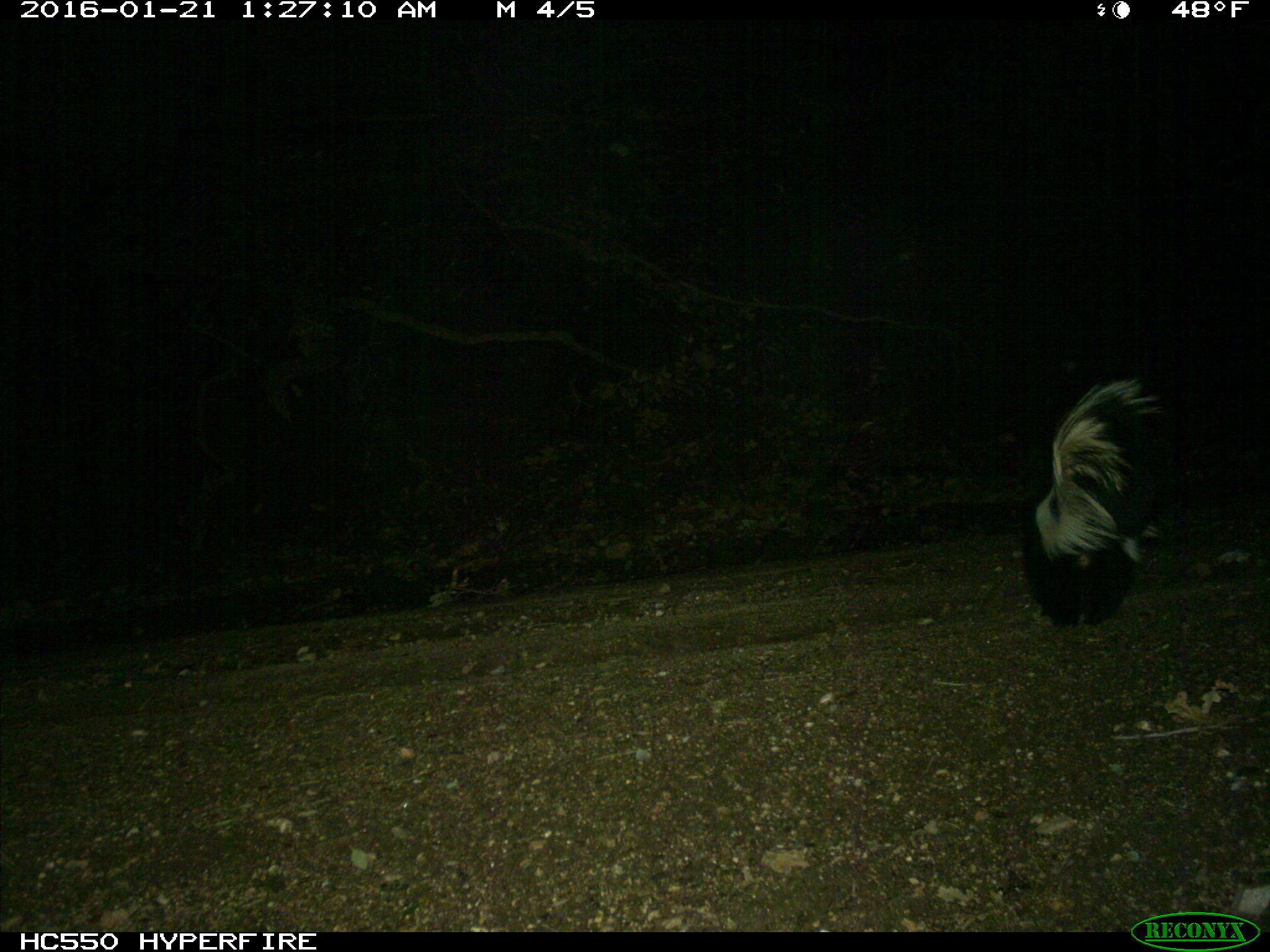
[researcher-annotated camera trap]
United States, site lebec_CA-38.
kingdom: Animalia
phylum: Chordata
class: Mammalia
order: Carnivora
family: Mephitidae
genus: Mephitis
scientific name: Mephitis mephitis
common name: striped skunk